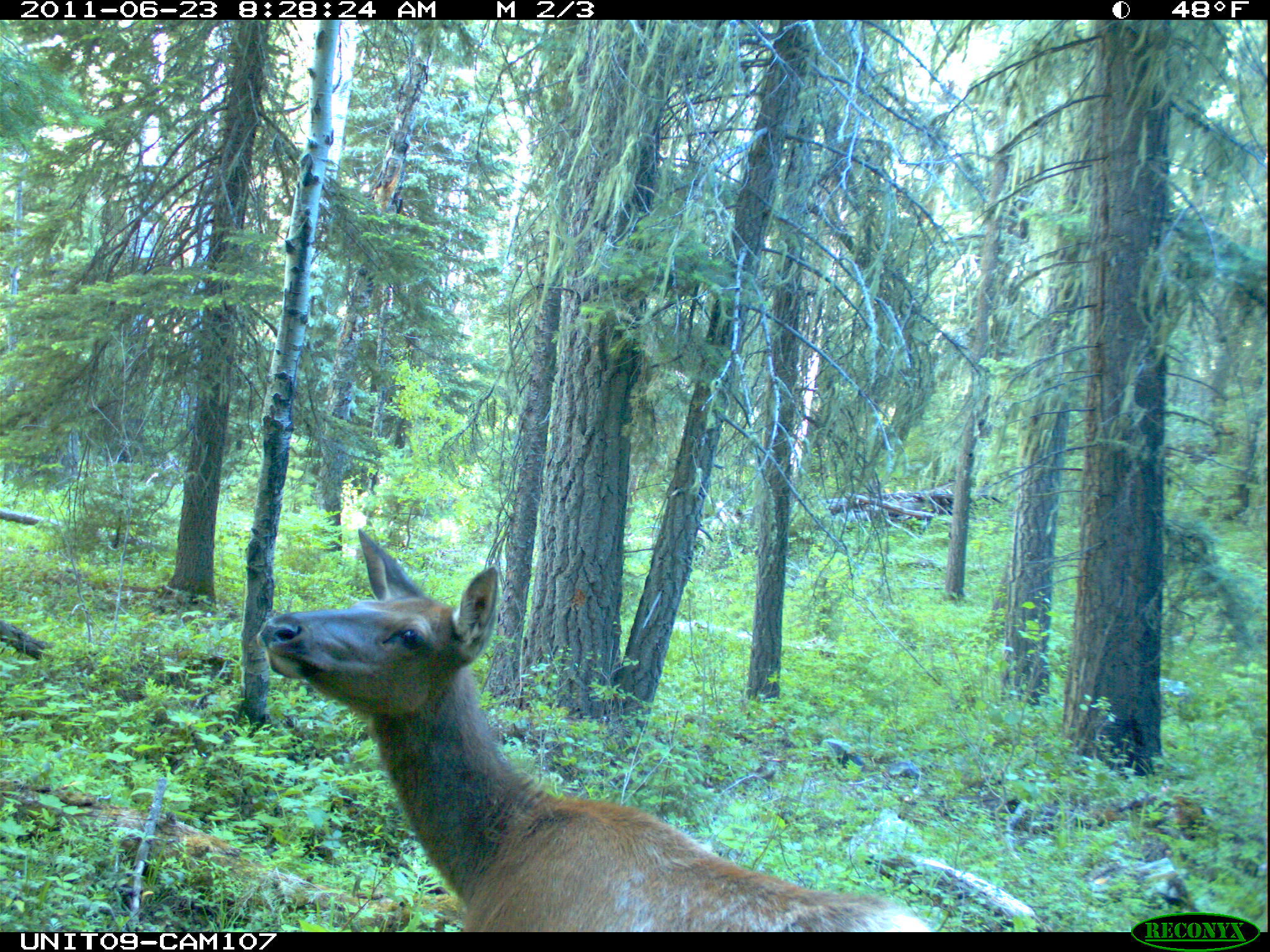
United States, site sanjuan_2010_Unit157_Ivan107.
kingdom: Animalia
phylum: Chordata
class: Mammalia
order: Artiodactyla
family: Cervidae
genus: Cervus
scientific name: Cervus elaphus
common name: red deer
Cervus elaphus (red deer).